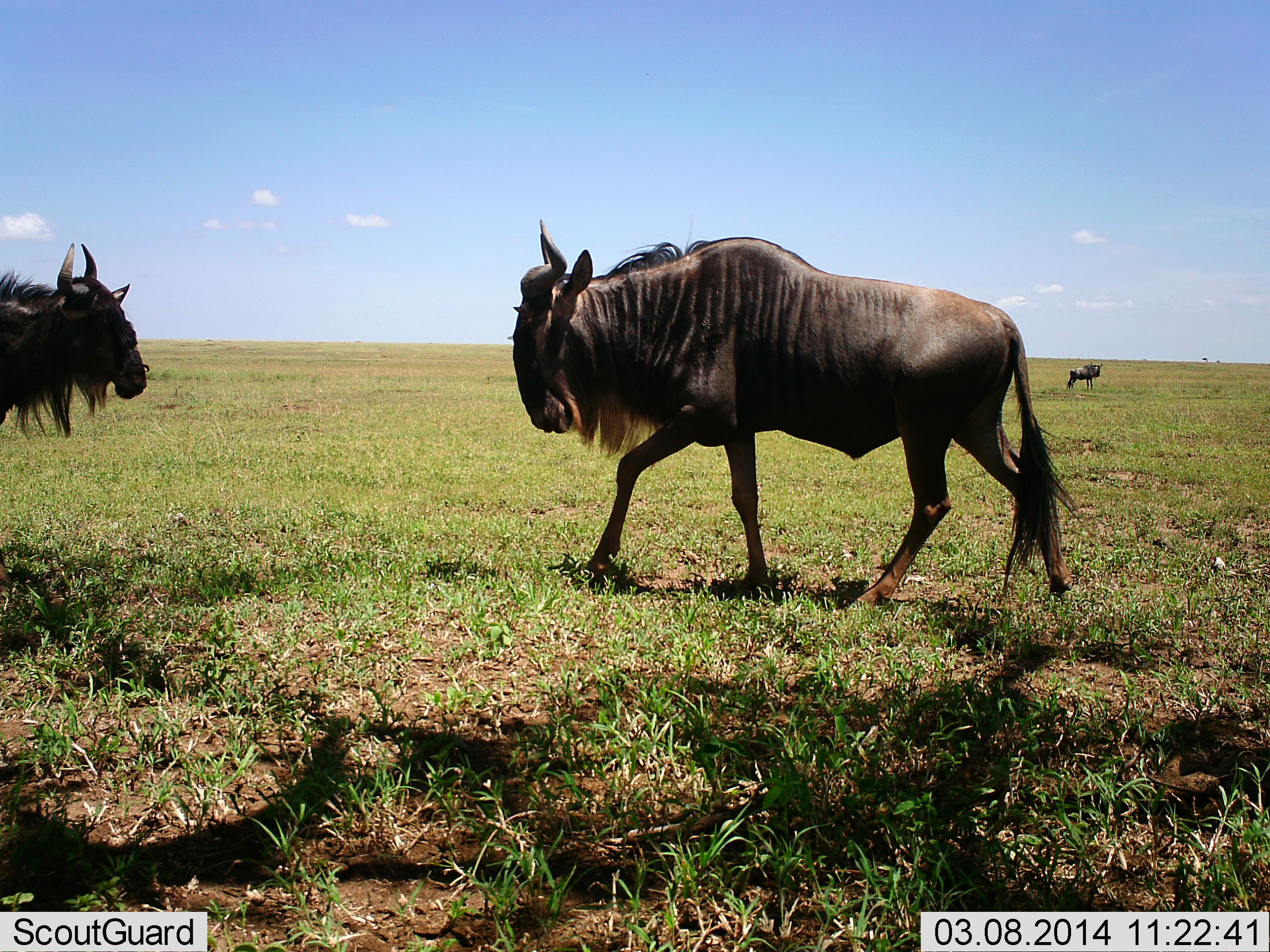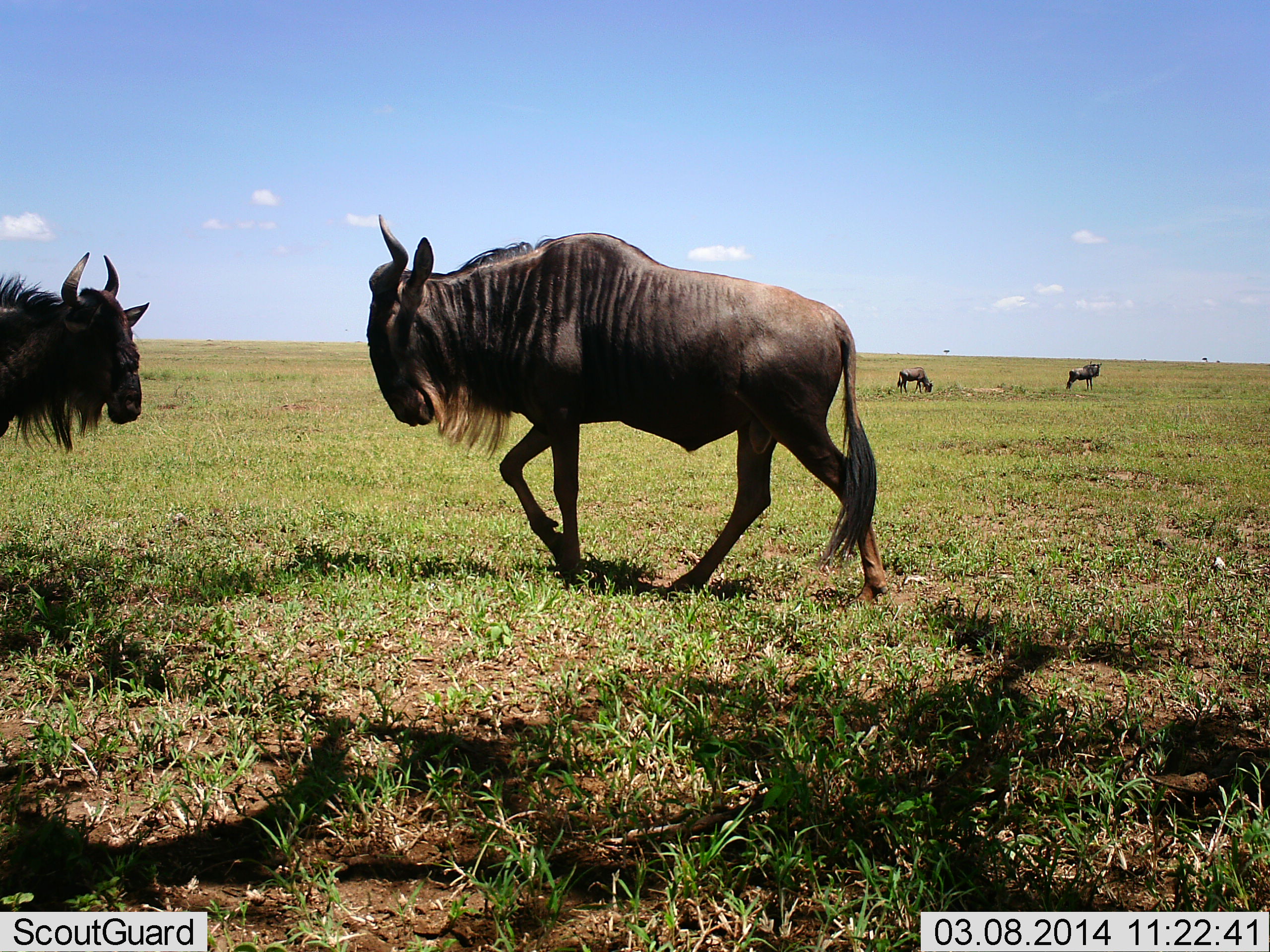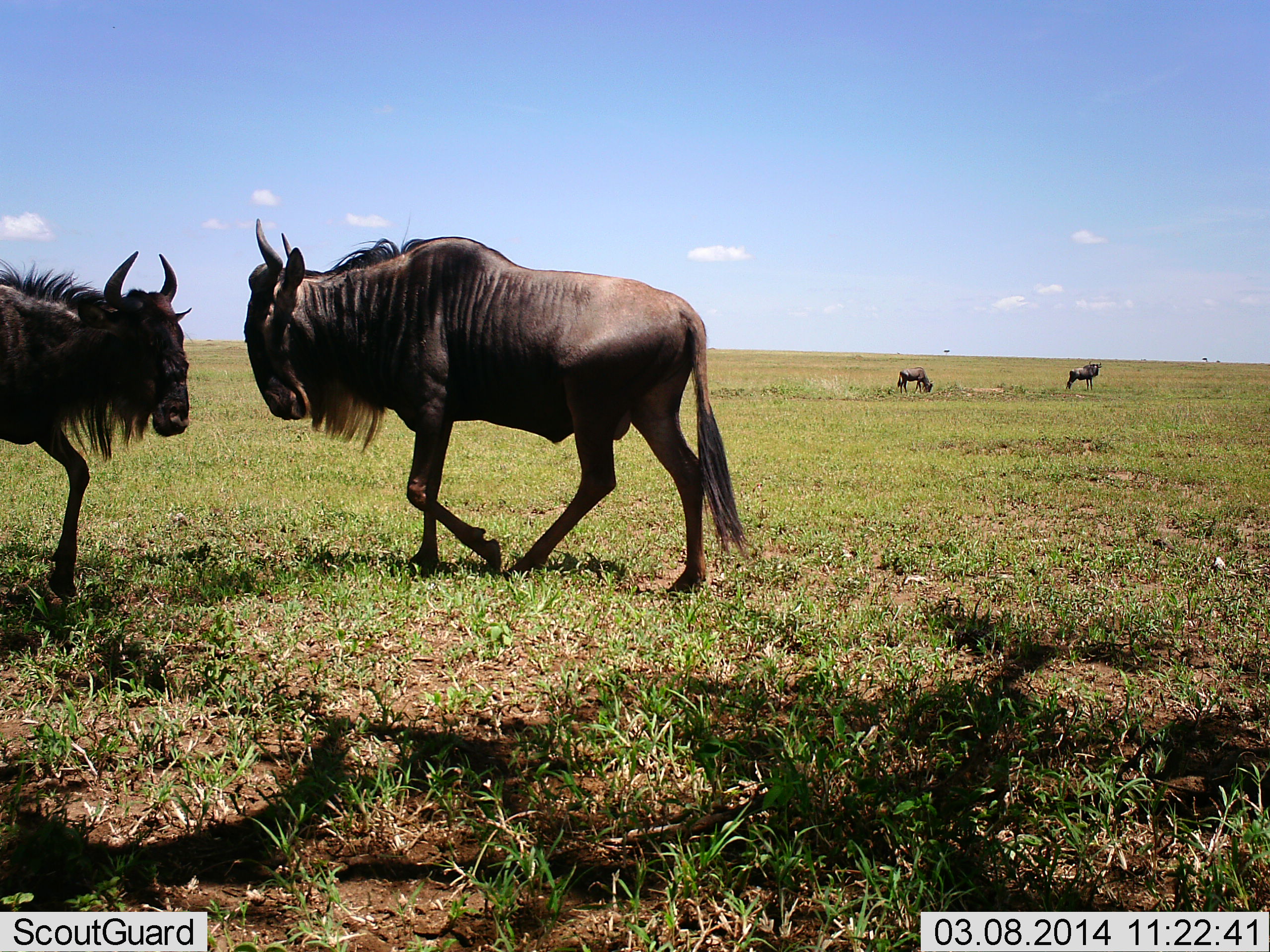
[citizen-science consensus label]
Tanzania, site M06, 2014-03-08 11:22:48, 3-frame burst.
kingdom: Animalia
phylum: Chordata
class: Mammalia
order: Artiodactyla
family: Bovidae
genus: Connochaetes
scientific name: Connochaetes taurinus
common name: blue wildebeest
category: wildebeest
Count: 4.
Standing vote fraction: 82%.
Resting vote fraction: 9%.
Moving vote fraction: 100%.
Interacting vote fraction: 0%.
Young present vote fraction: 0%.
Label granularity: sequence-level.